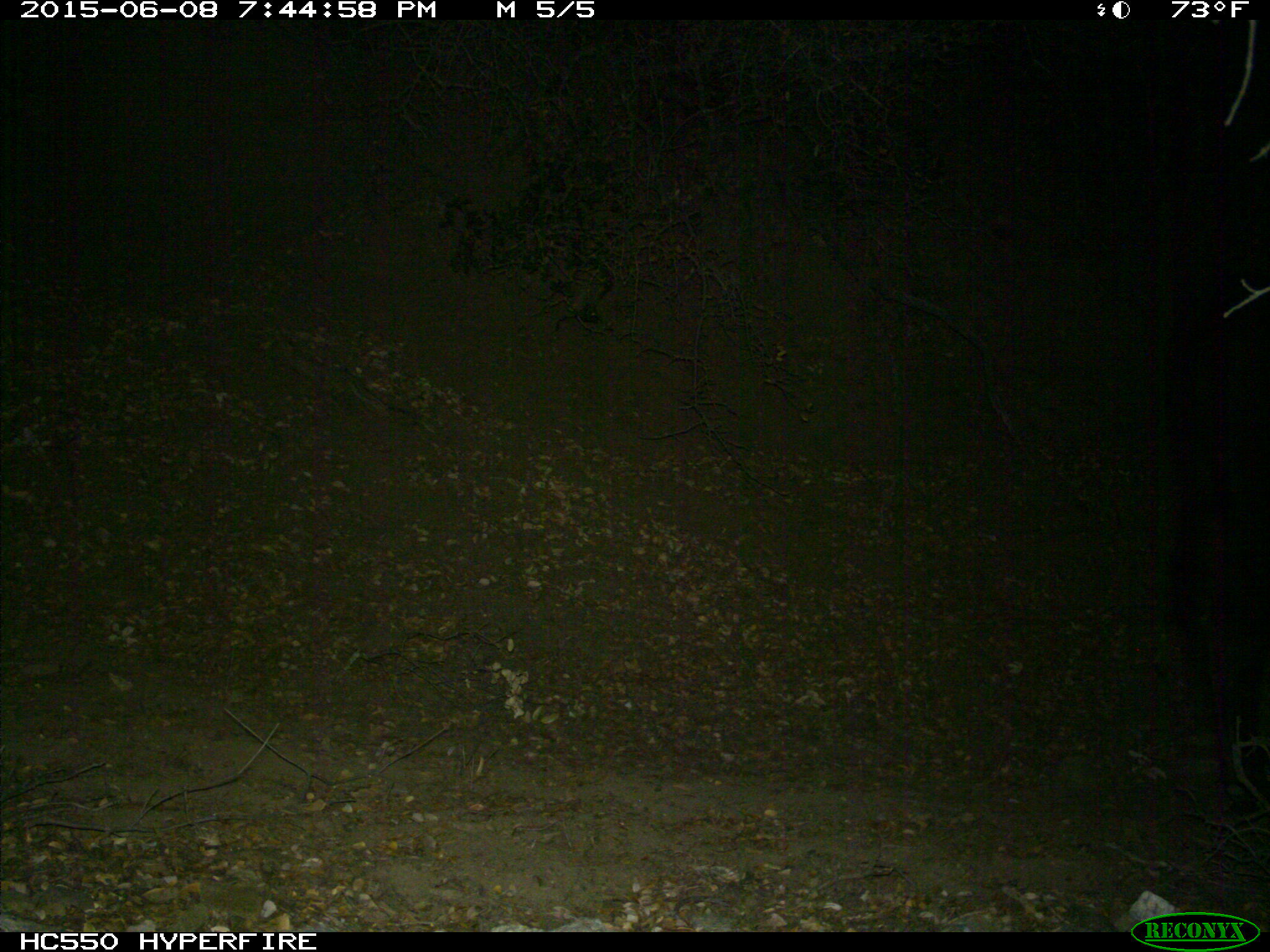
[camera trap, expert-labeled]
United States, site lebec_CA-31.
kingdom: Animalia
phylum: Chordata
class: Mammalia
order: Artiodactyla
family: Bovidae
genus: Bos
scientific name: Bos taurus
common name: domestic cow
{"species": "Bos taurus (domestic cow)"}